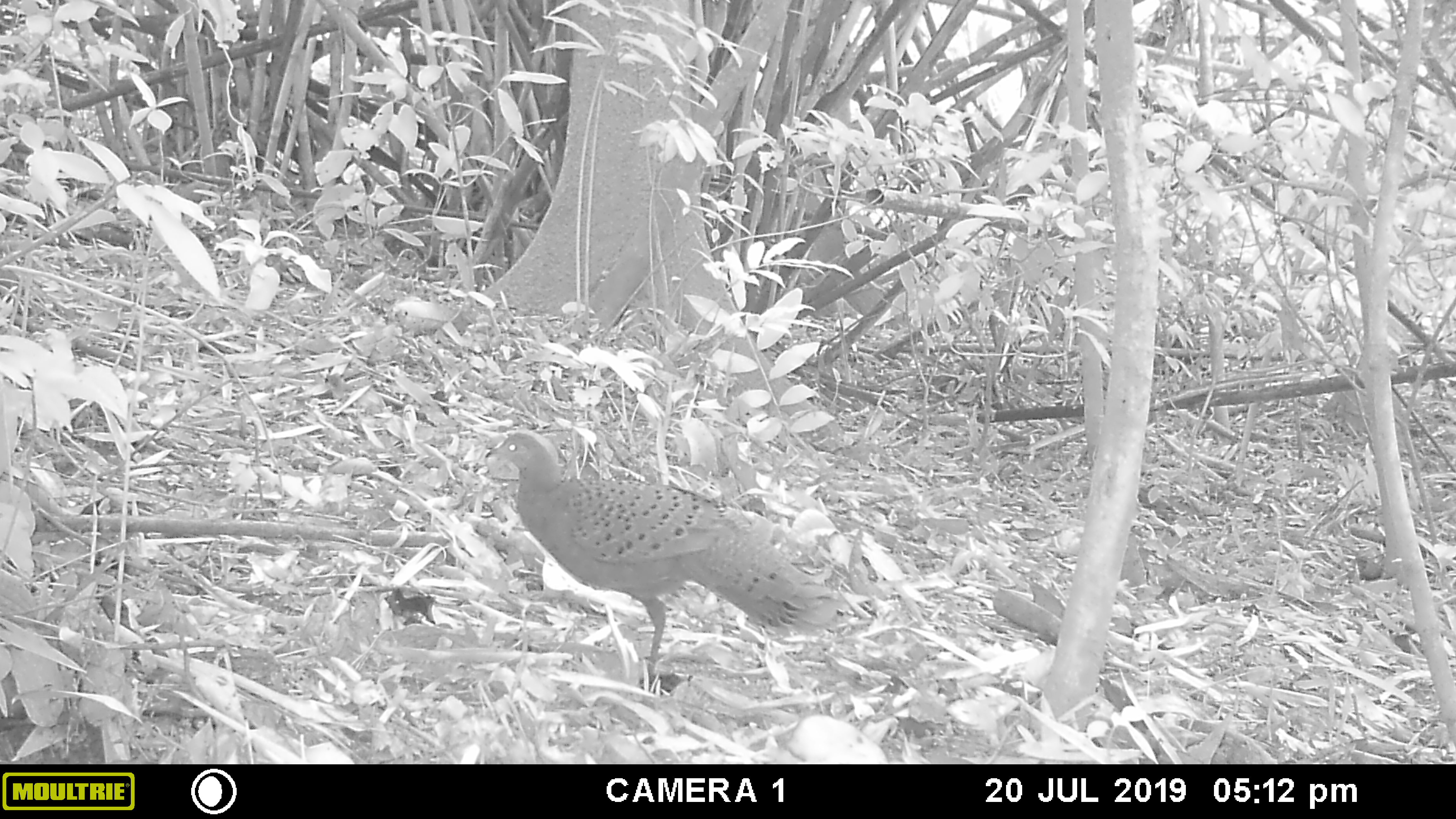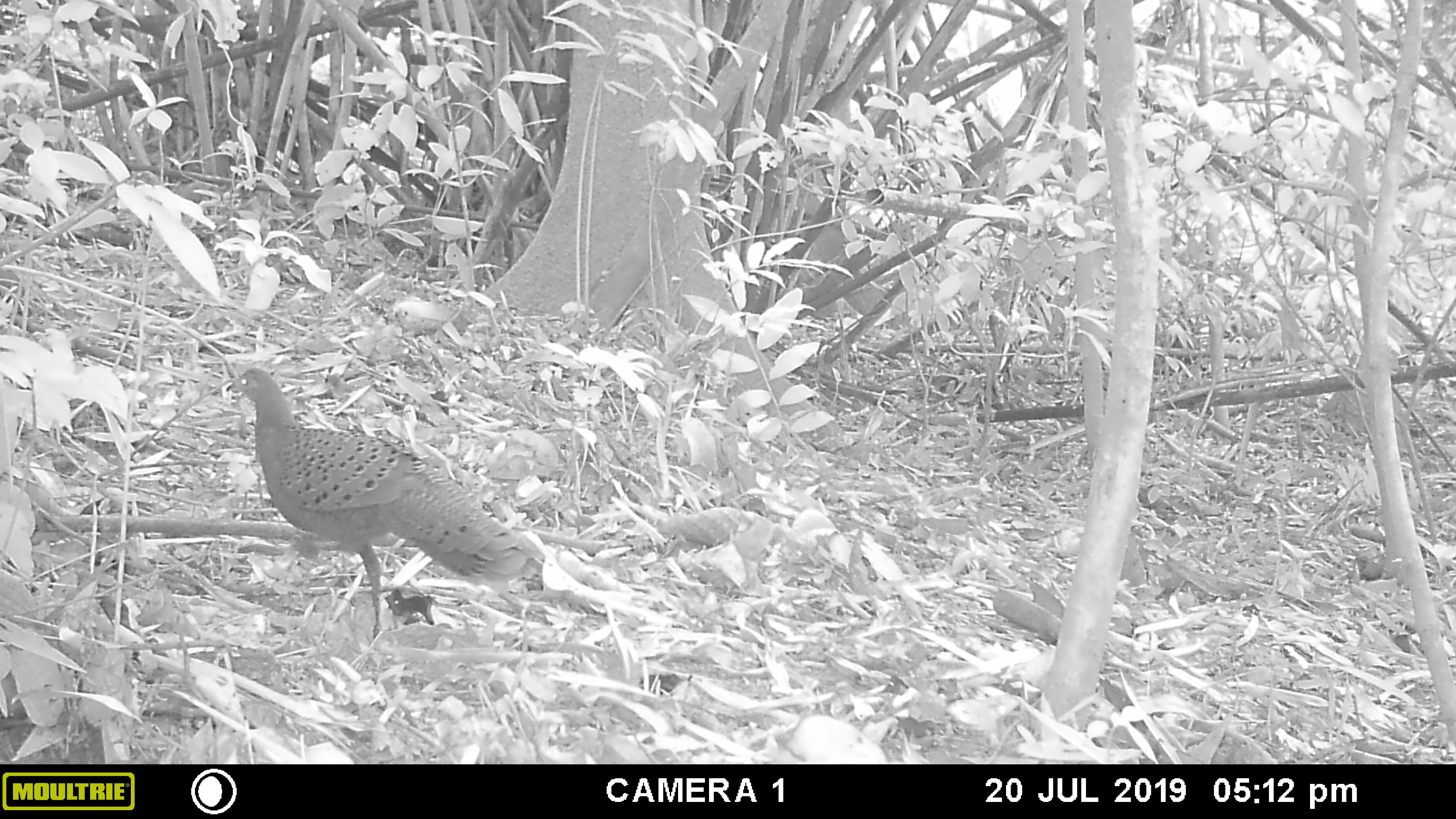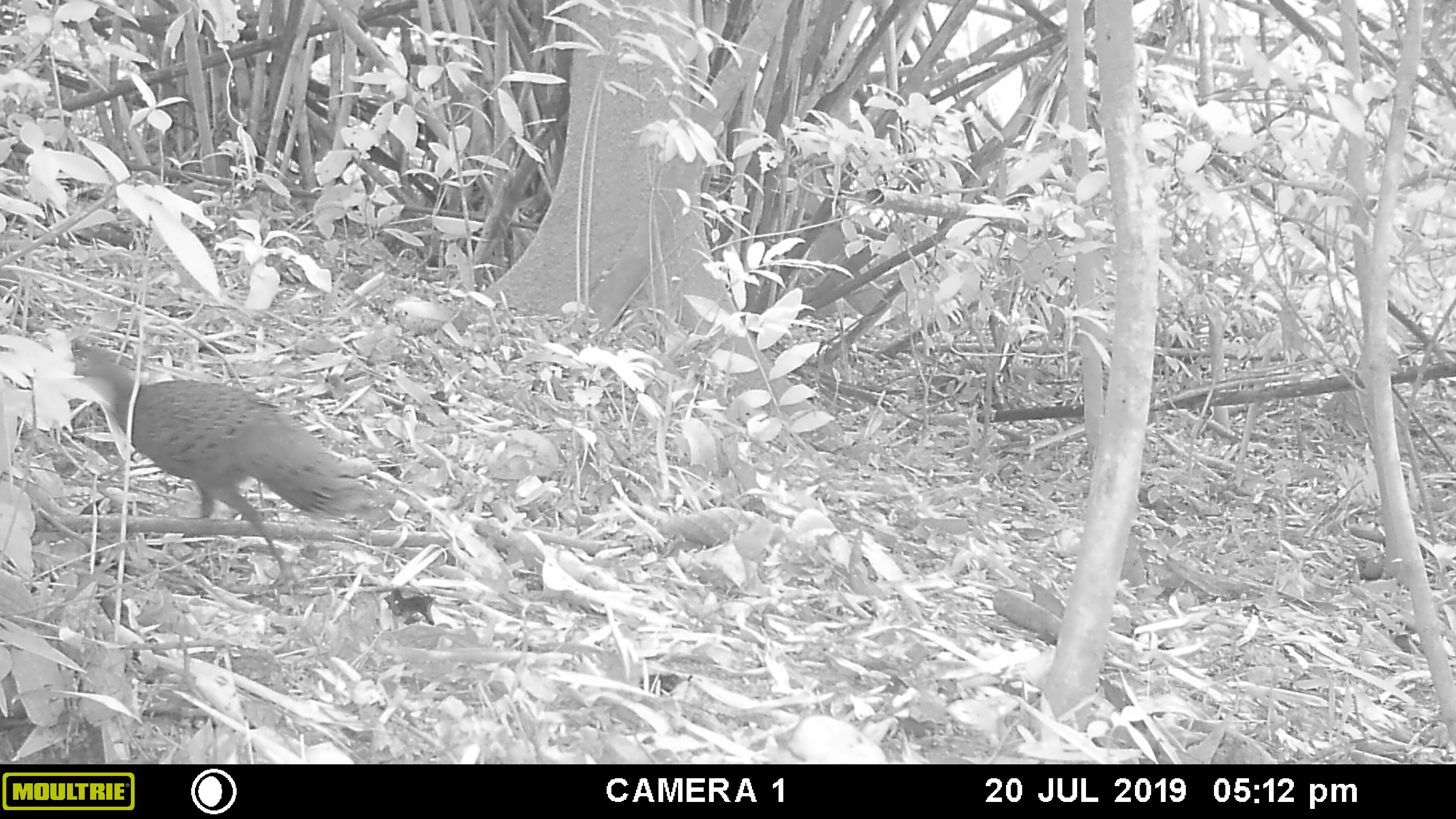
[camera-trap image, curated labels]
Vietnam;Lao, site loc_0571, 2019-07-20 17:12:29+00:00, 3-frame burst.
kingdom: Animalia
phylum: Chordata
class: Aves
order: Galliformes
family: Phasianidae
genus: Polyplectron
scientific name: Polyplectron bicalcaratum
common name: gray peacock-pheasant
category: grey peacock pheasant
Grey peacock pheasant (gray peacock-pheasant) (Polyplectron bicalcaratum). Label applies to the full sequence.